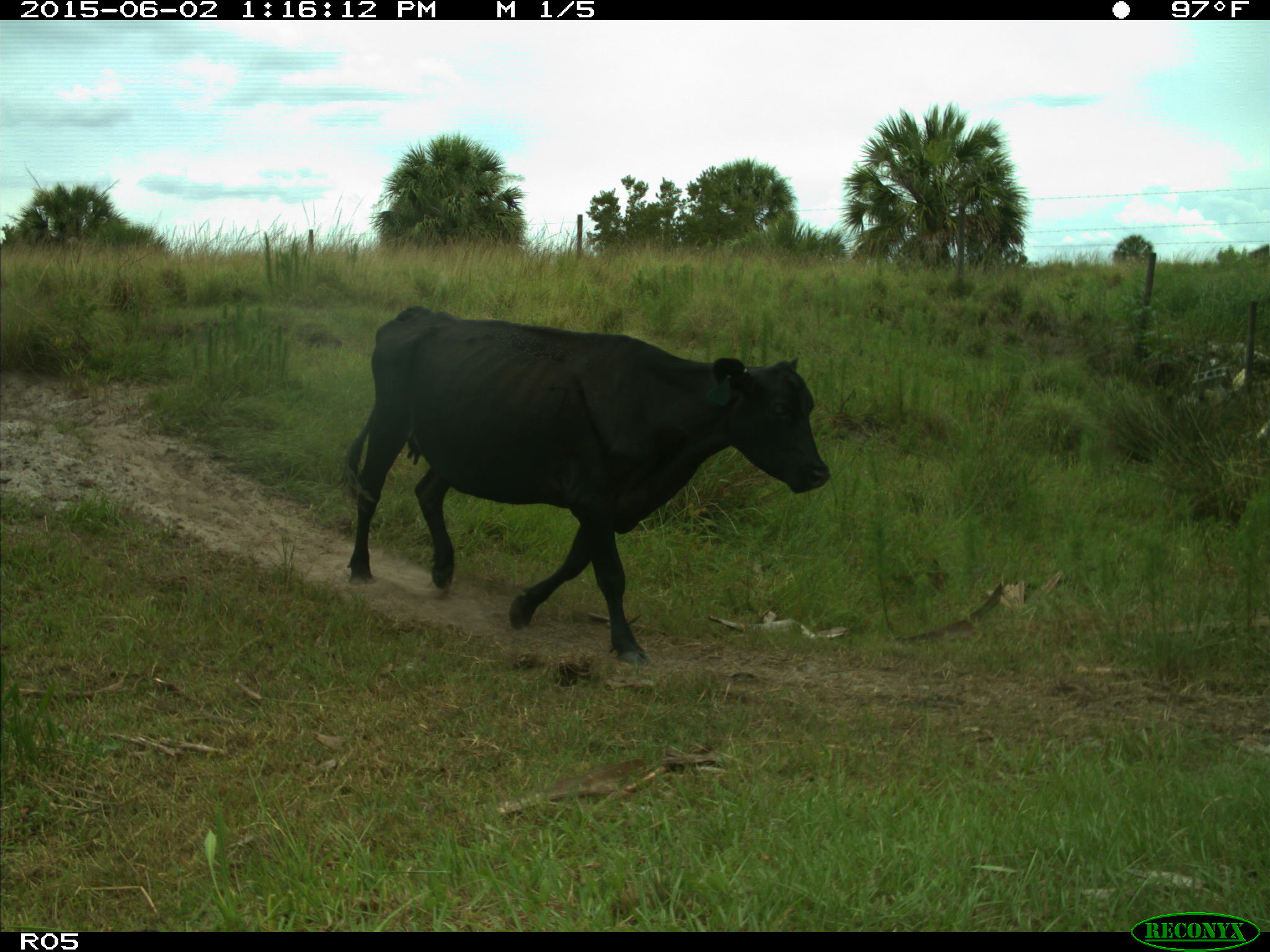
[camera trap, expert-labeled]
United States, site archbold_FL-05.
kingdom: Animalia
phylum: Chordata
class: Mammalia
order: Artiodactyla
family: Bovidae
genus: Bos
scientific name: Bos taurus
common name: domestic cow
Bos taurus (domestic cow).